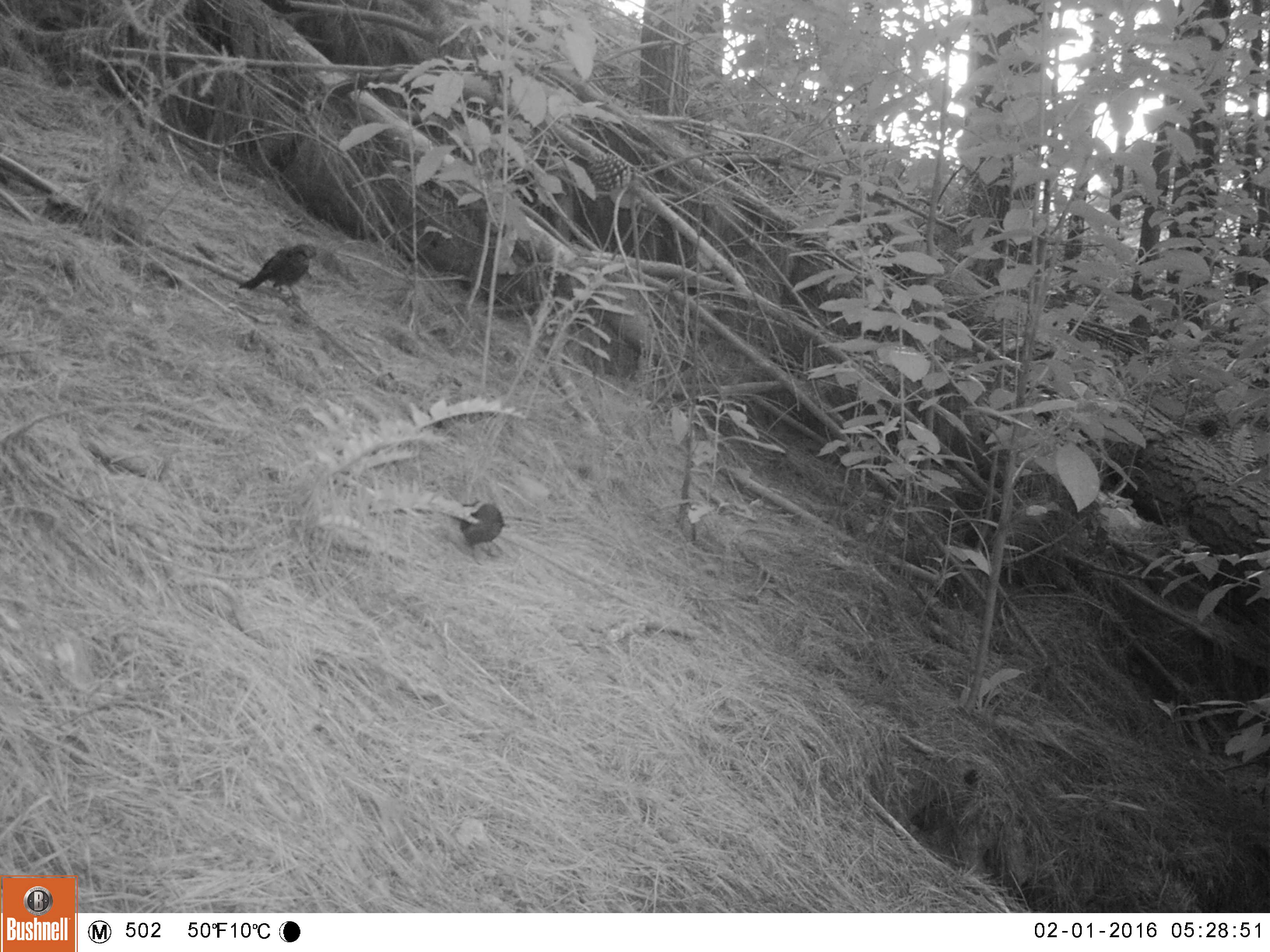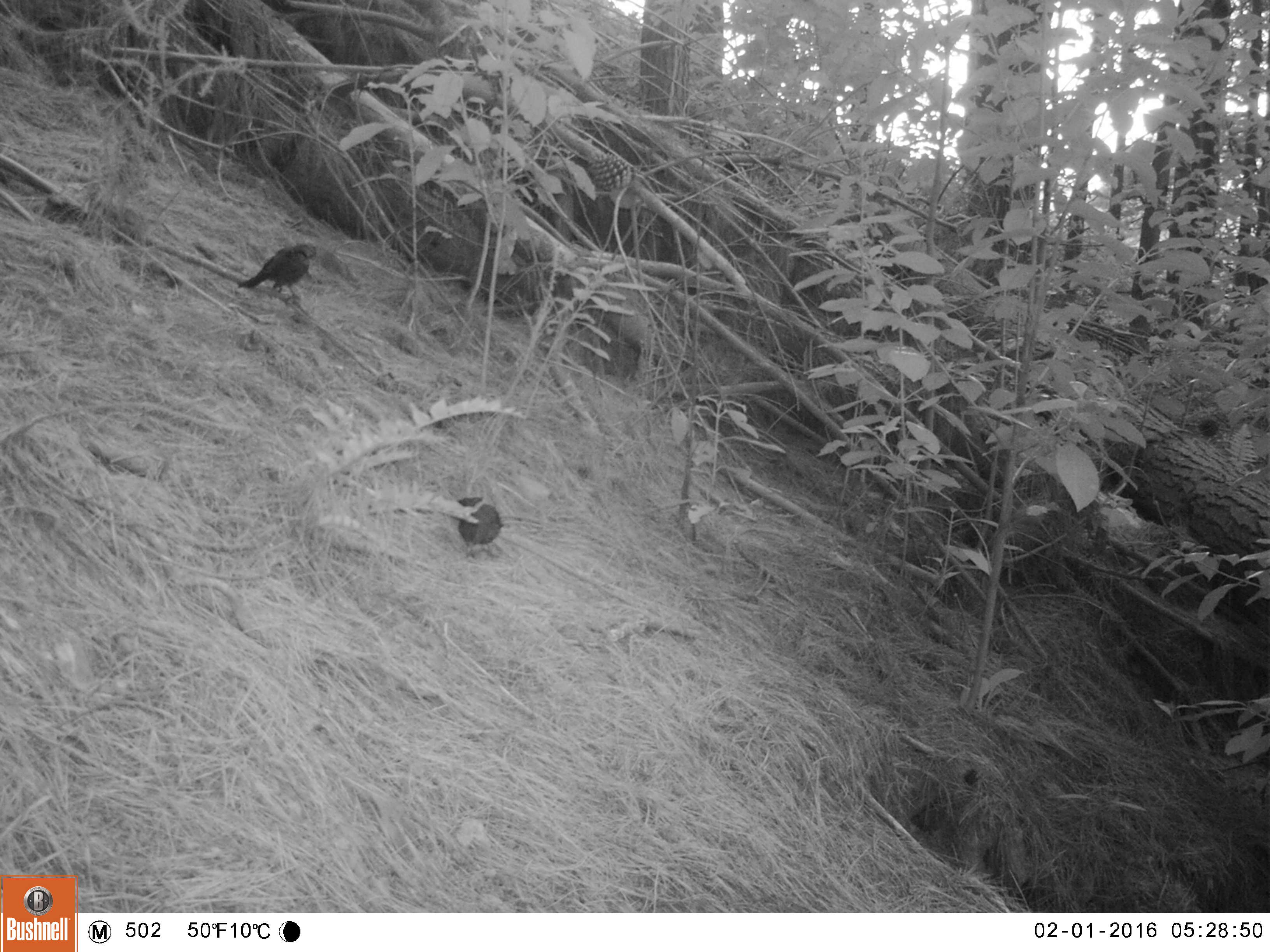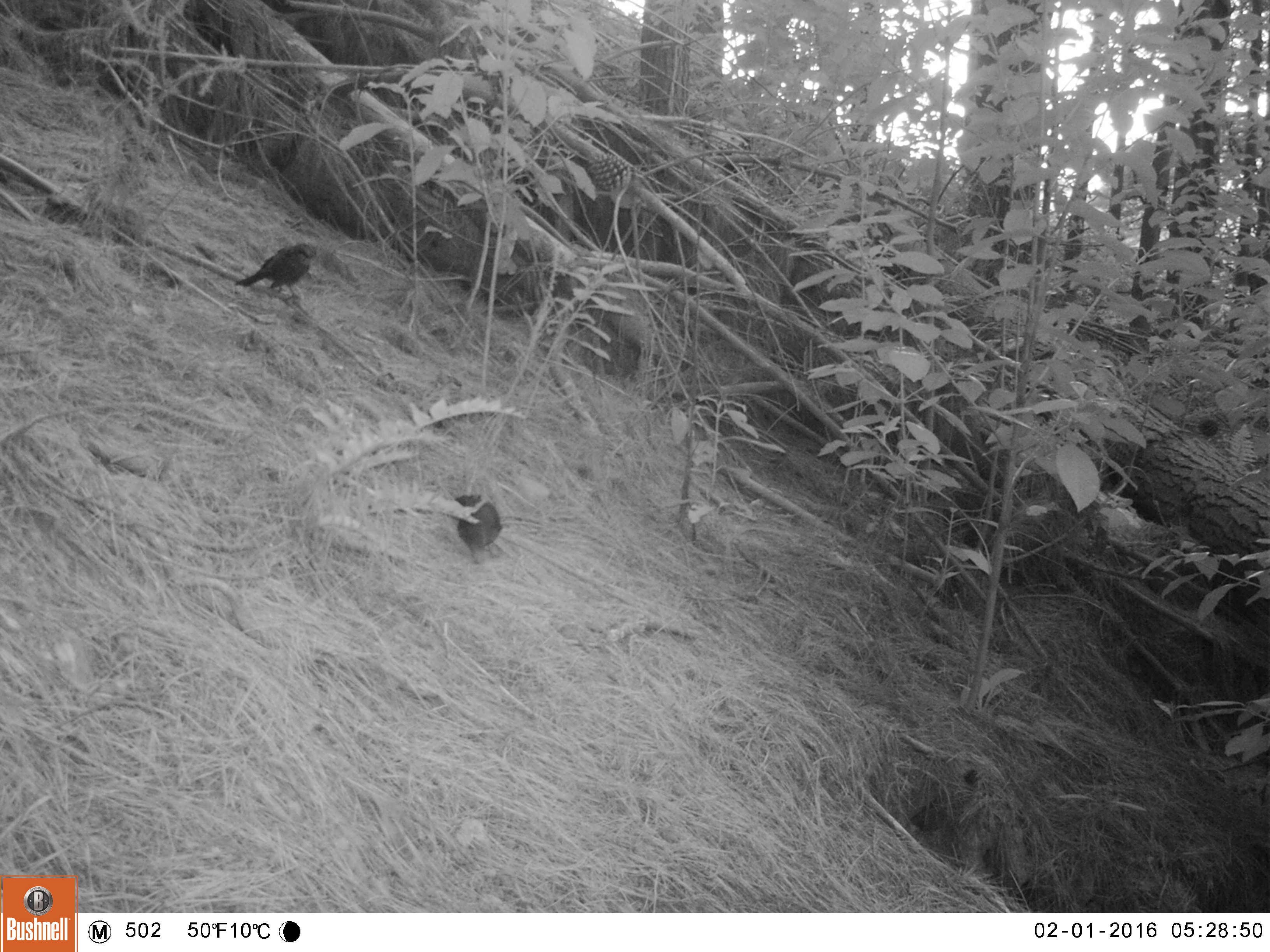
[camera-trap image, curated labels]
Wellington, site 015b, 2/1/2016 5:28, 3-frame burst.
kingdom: Animalia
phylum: Chordata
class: Aves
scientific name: Aves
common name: bird